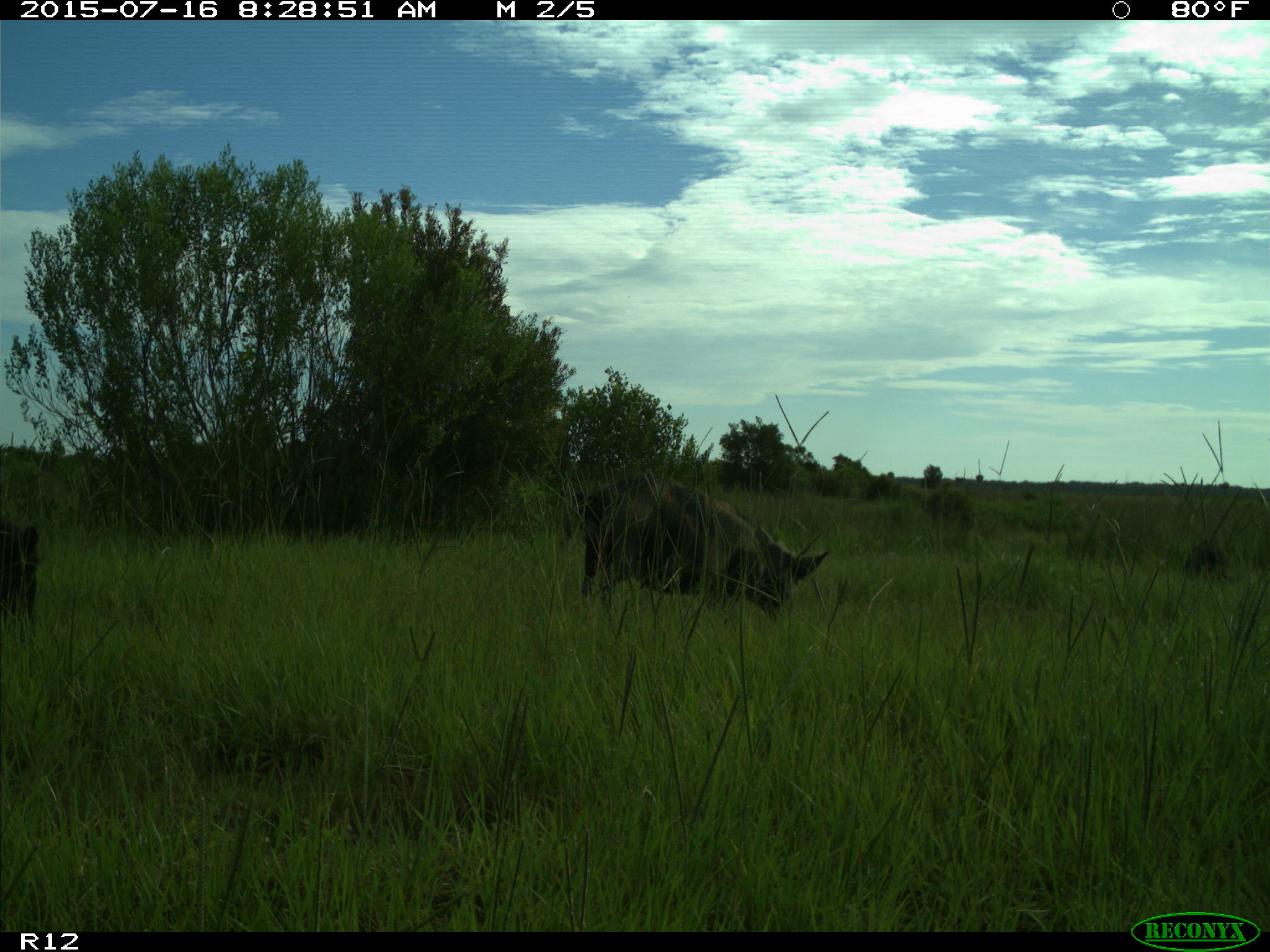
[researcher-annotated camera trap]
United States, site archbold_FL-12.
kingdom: Animalia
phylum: Chordata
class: Mammalia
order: Artiodactyla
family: Suidae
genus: Sus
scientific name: Sus scrofa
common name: wild boar